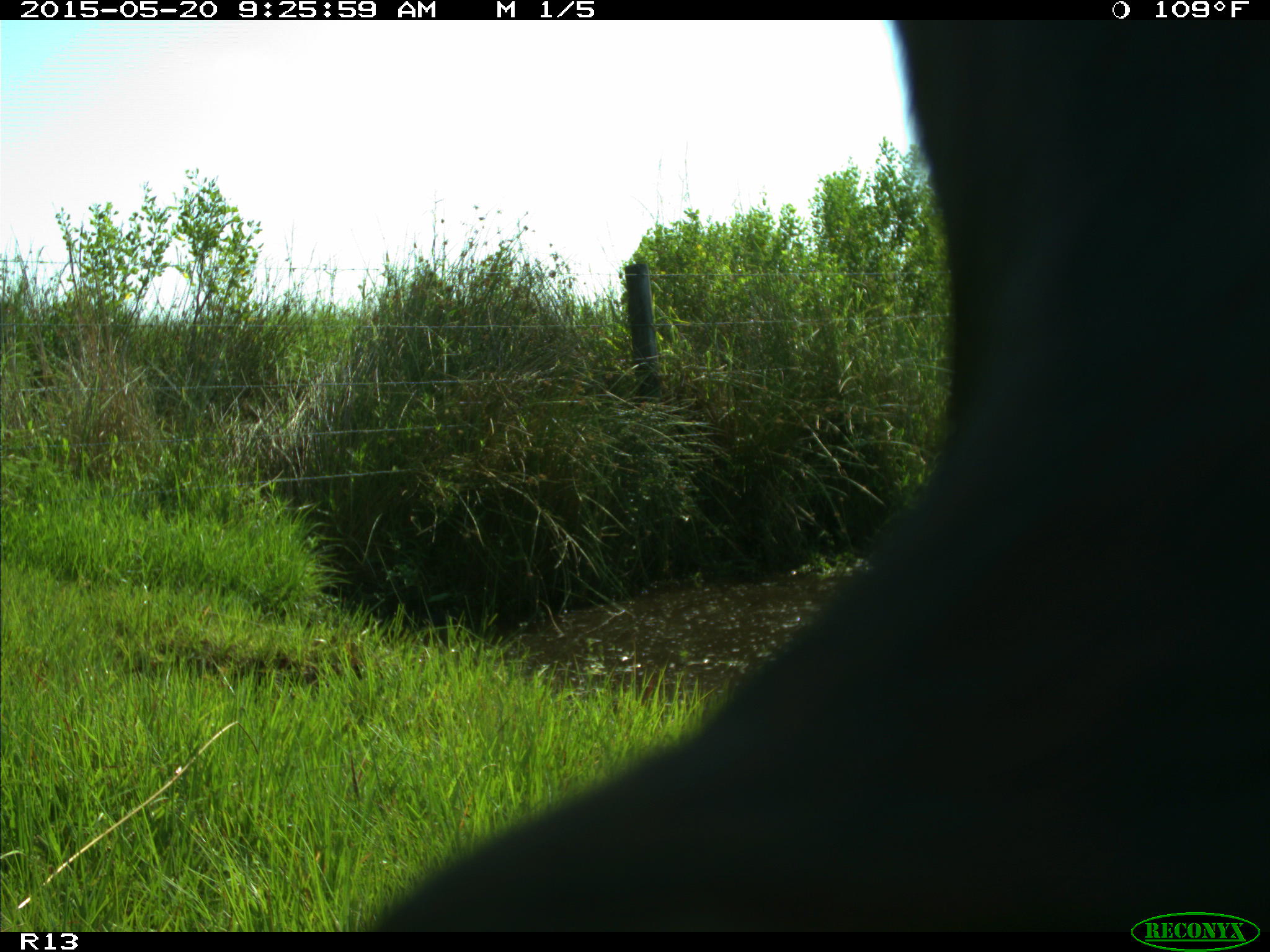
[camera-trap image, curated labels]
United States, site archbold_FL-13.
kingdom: Animalia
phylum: Chordata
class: Mammalia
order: Artiodactyla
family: Bovidae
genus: Bos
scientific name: Bos taurus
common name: domestic cow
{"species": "Bos taurus (domestic cow)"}